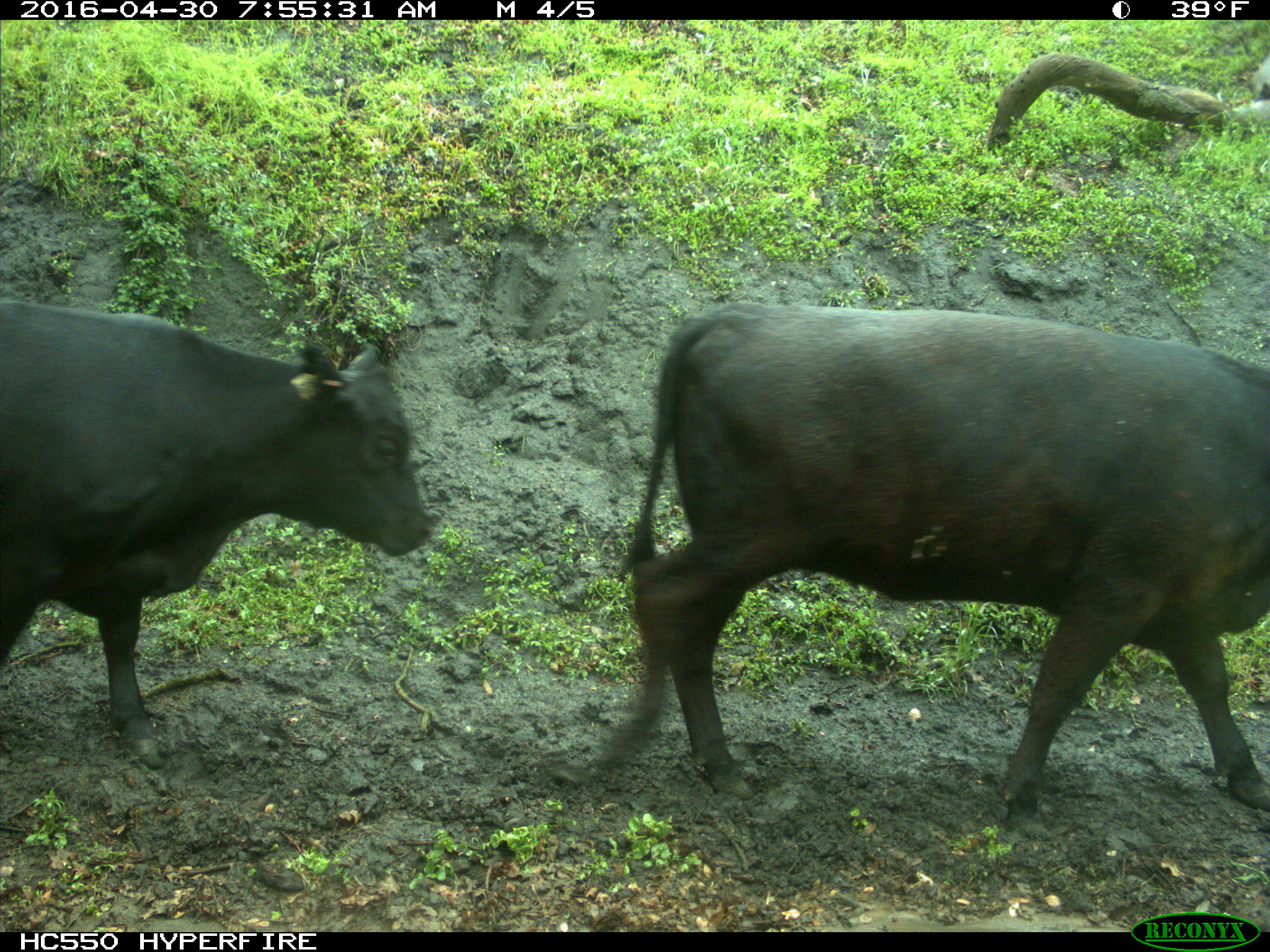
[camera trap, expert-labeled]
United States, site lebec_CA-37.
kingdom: Animalia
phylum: Chordata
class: Mammalia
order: Artiodactyla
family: Bovidae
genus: Bos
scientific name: Bos taurus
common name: domestic cow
Bos taurus (domestic cow).